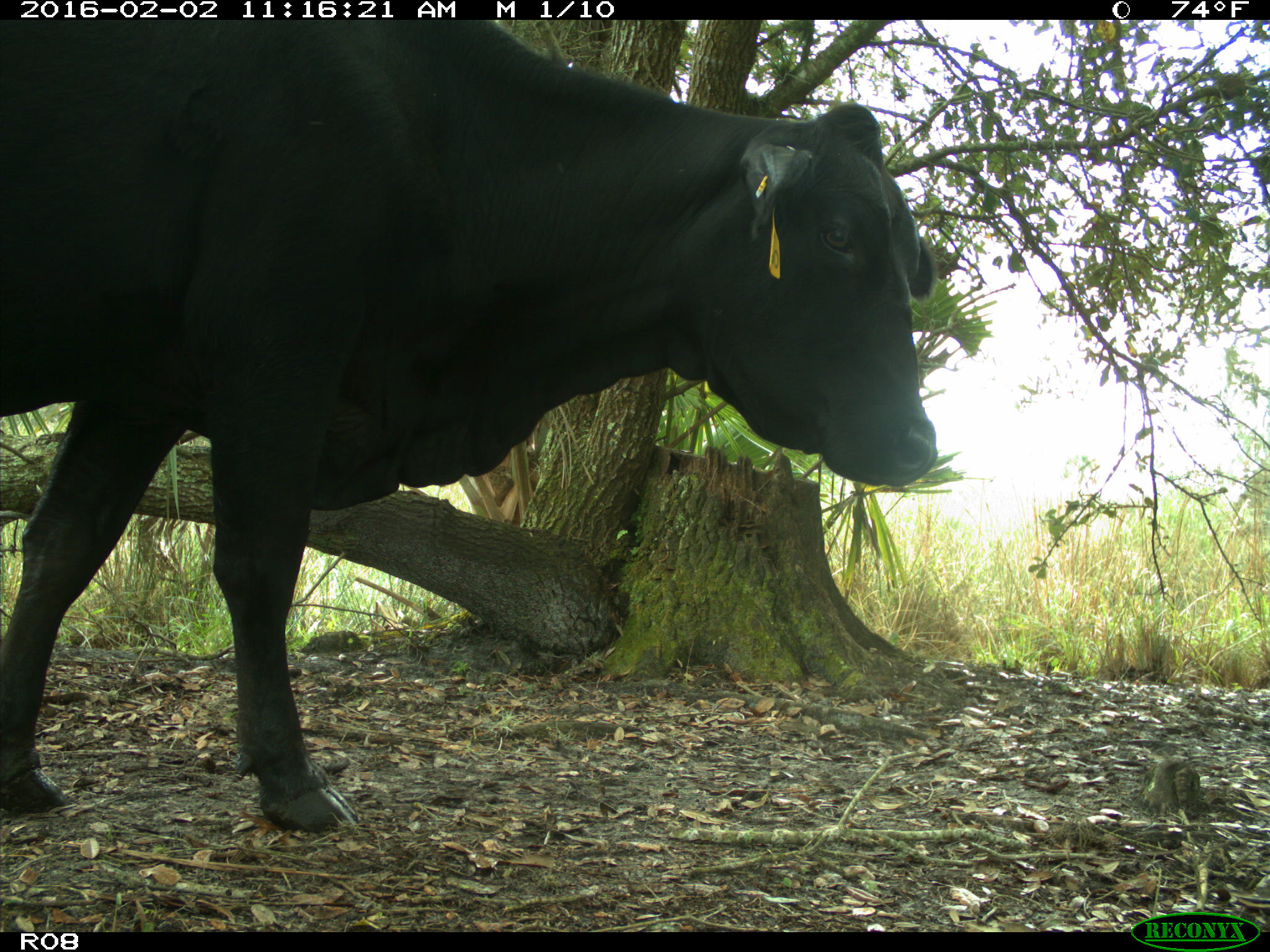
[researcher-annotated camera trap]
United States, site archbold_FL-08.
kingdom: Animalia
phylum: Chordata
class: Mammalia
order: Artiodactyla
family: Bovidae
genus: Bos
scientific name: Bos taurus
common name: domestic cow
Bos taurus (domestic cow).